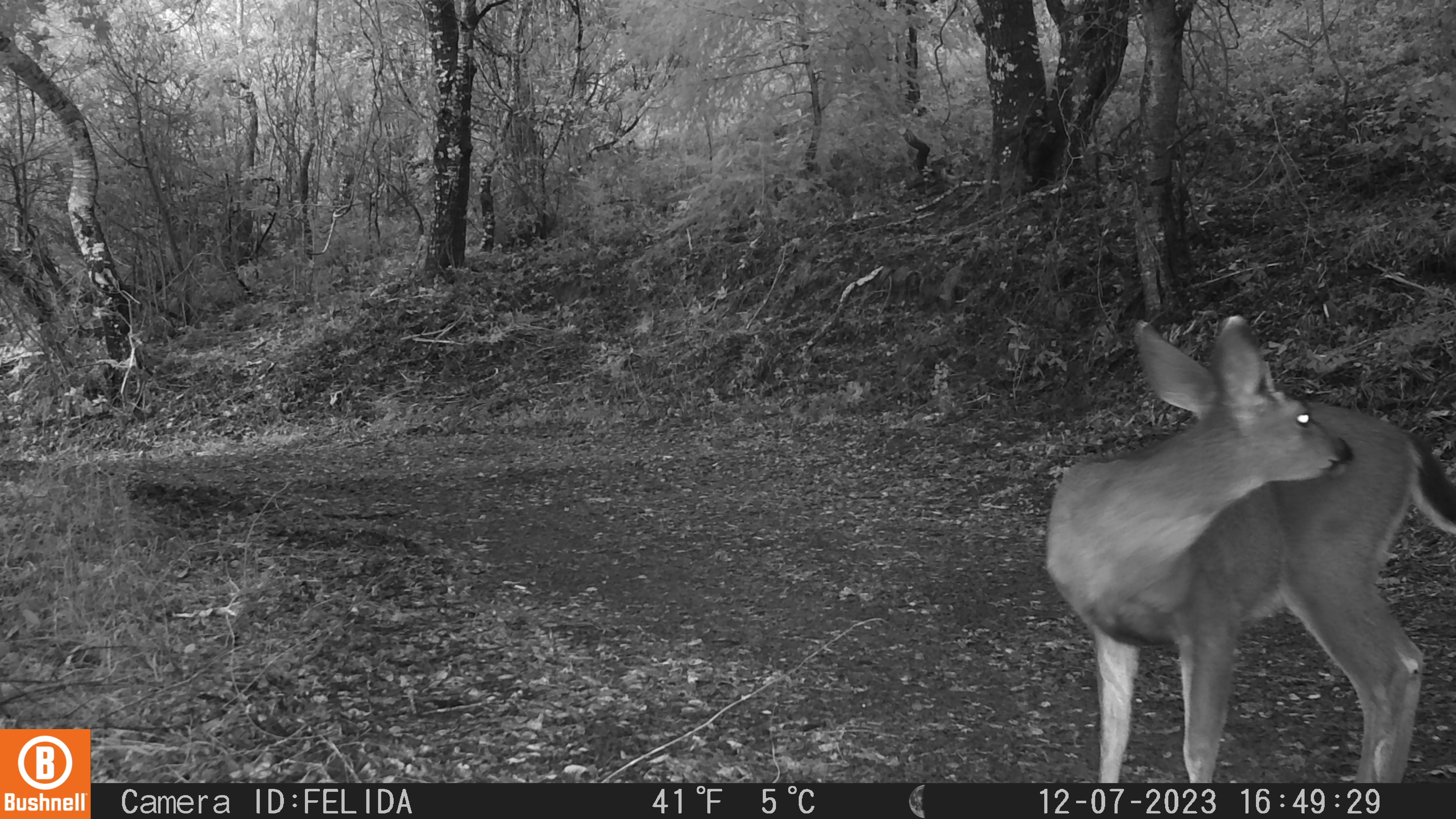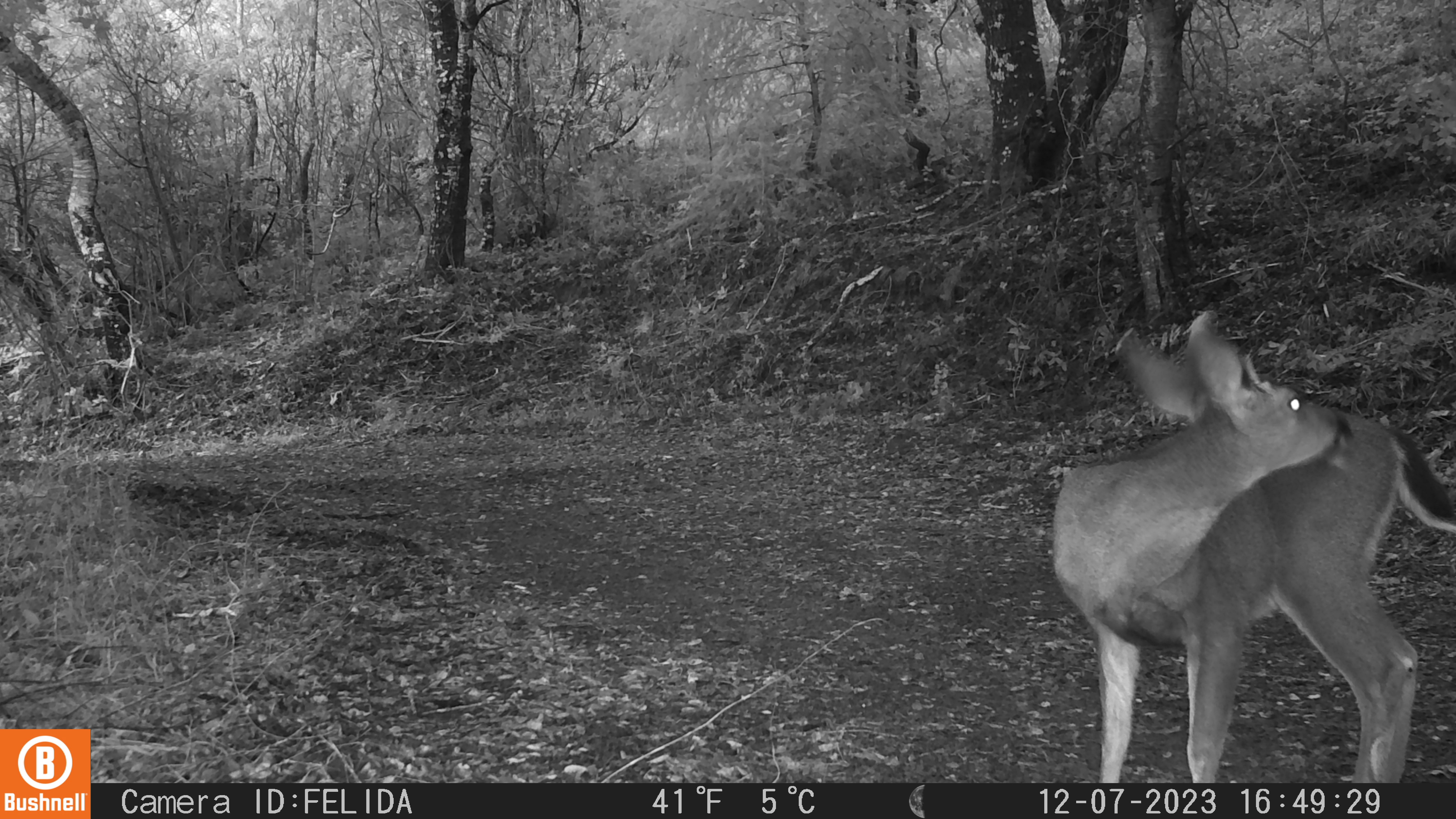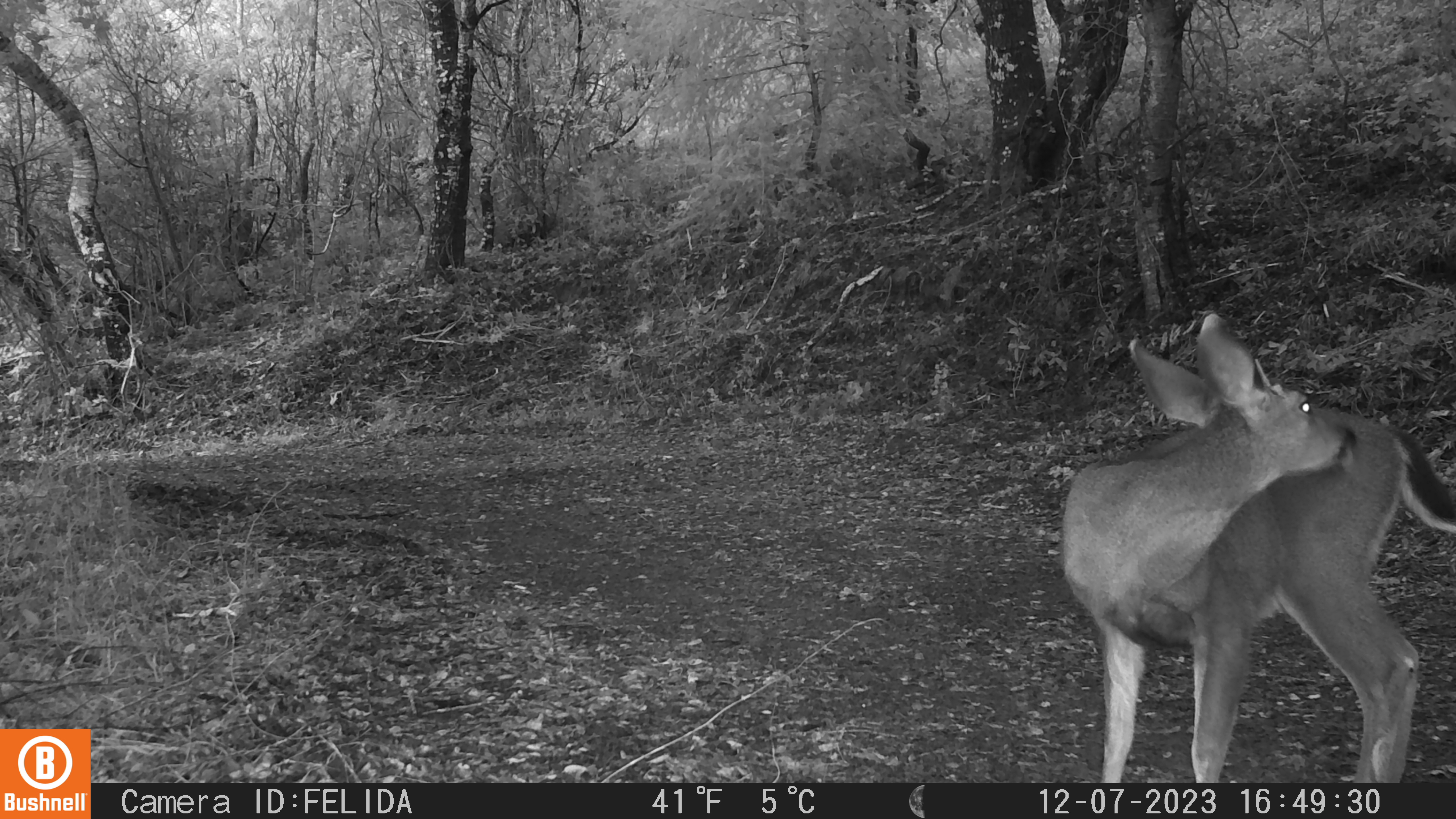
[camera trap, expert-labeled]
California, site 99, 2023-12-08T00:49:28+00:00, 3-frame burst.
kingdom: Animalia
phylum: Chordata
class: Mammalia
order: Artiodactyla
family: Cervidae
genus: Odocoileus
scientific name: Odocoileus hemionus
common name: mule deer